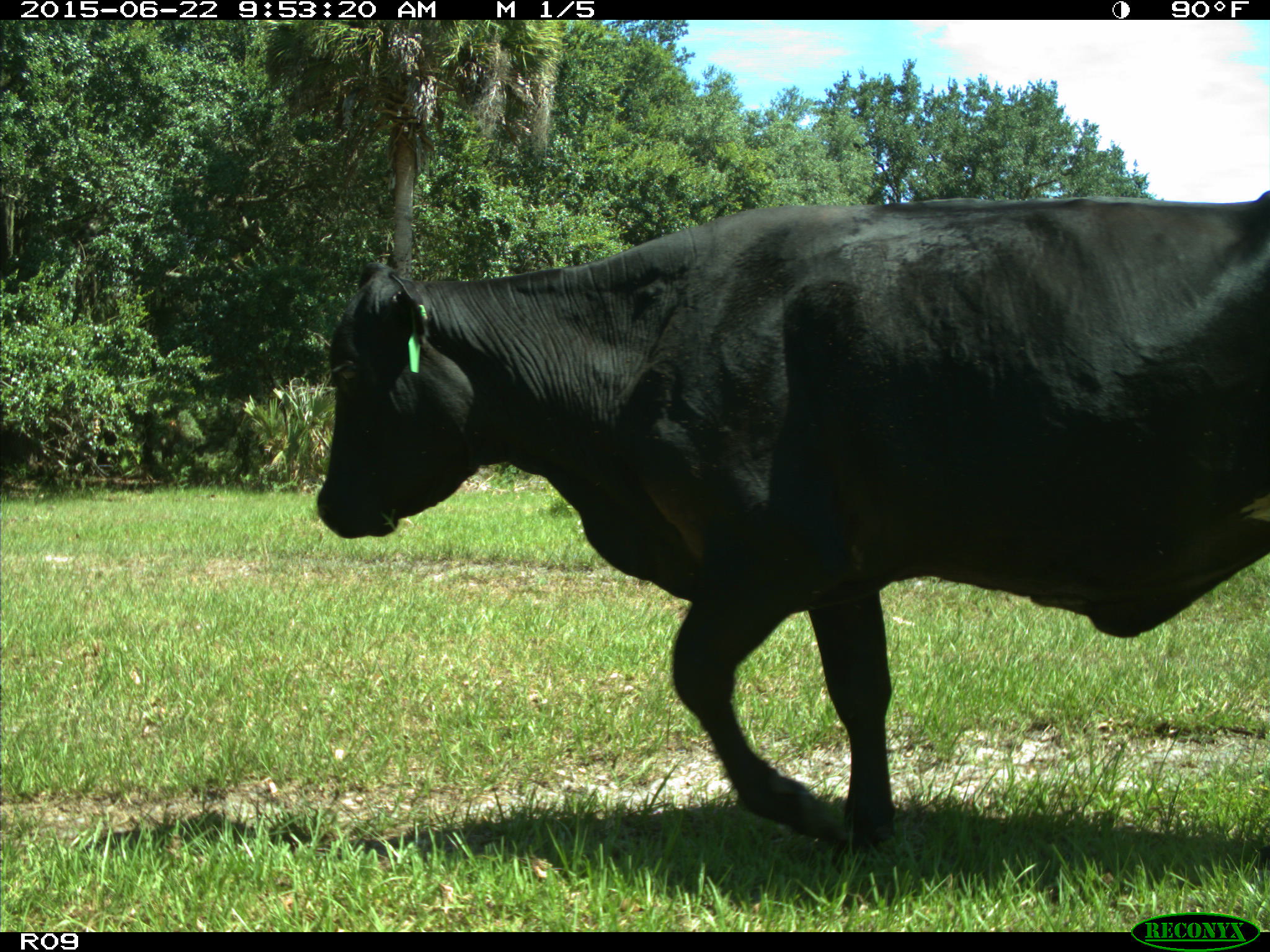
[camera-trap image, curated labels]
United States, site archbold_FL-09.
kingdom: Animalia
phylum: Chordata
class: Mammalia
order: Artiodactyla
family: Bovidae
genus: Bos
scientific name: Bos taurus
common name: domestic cow